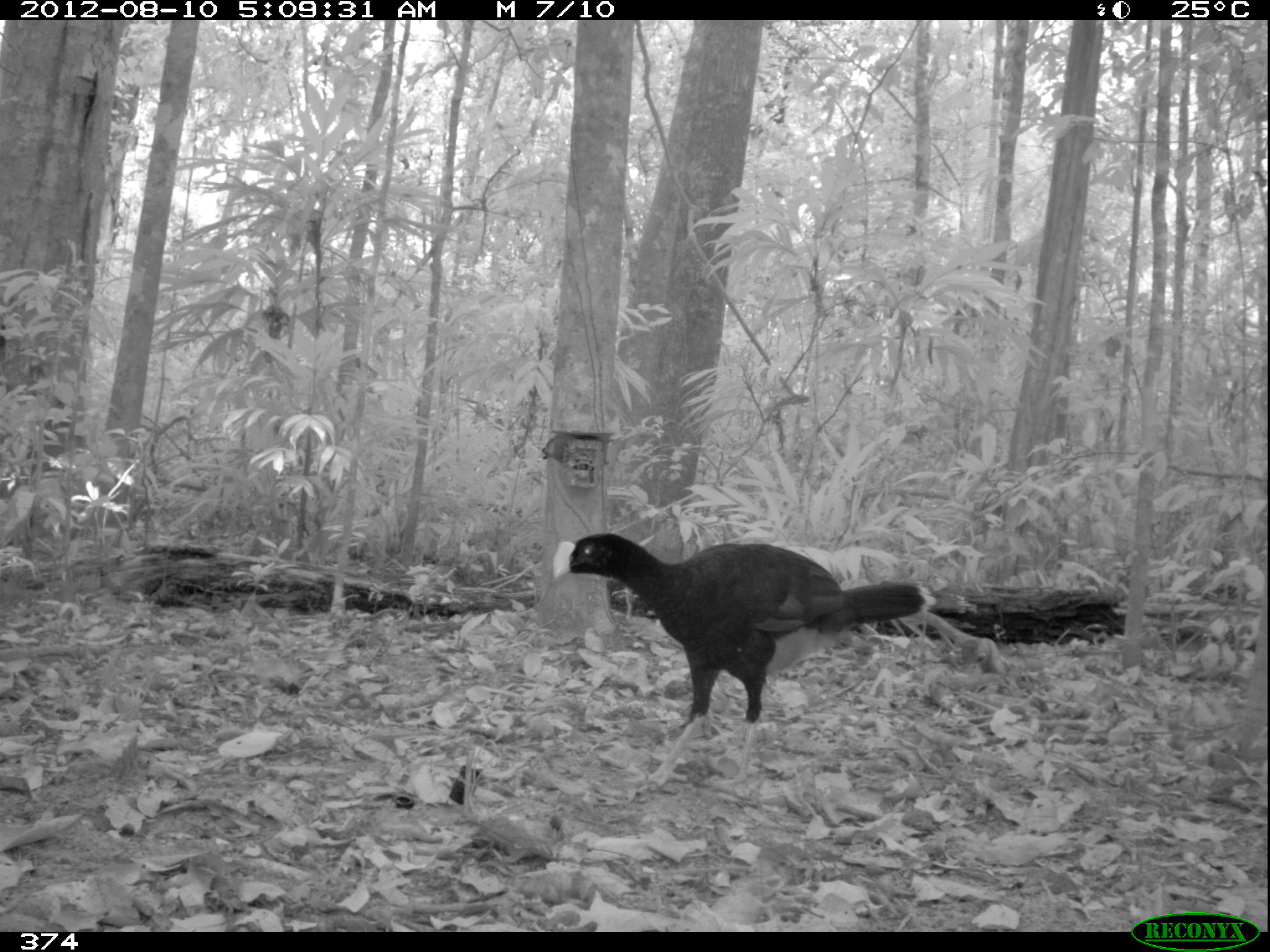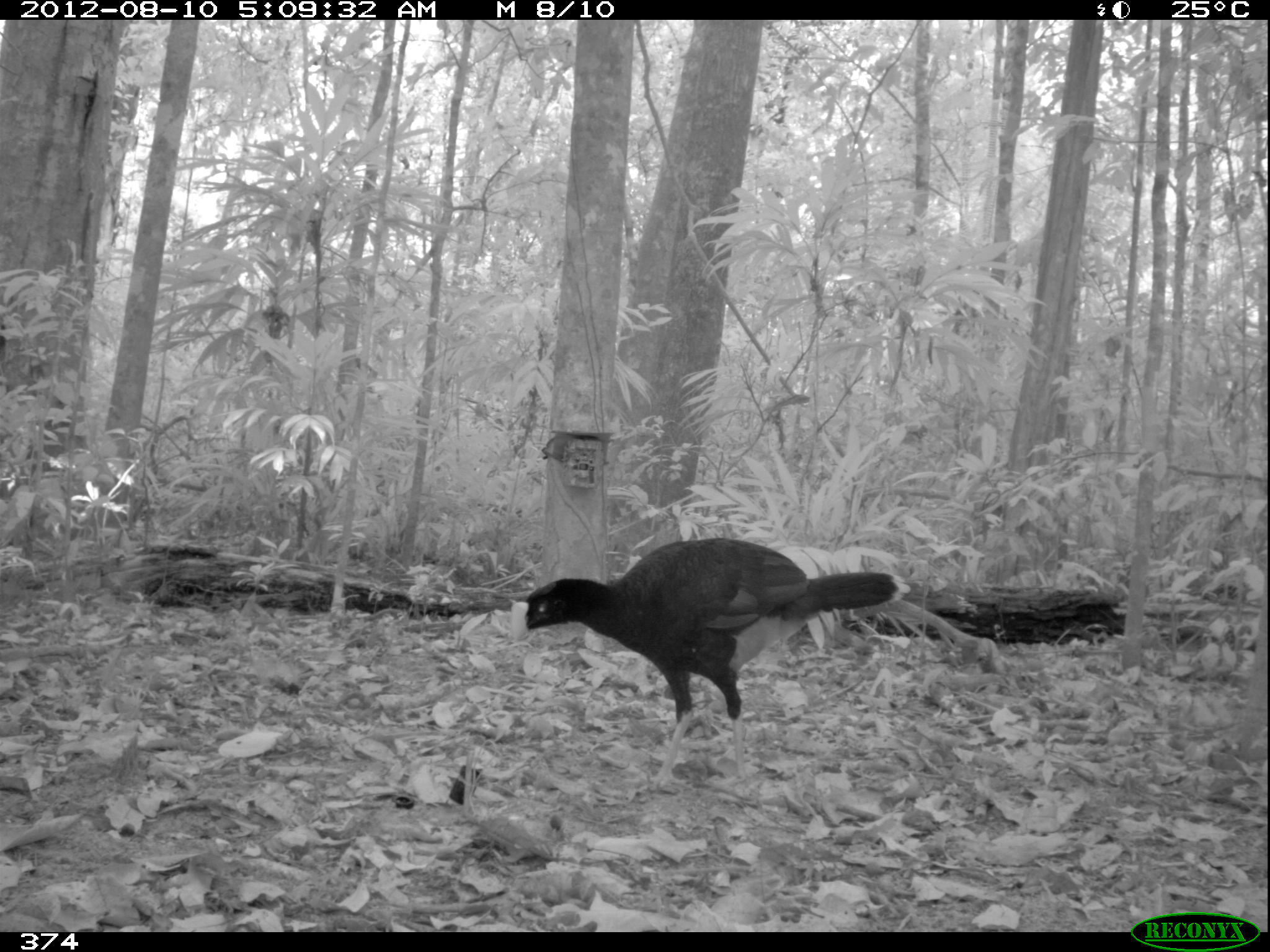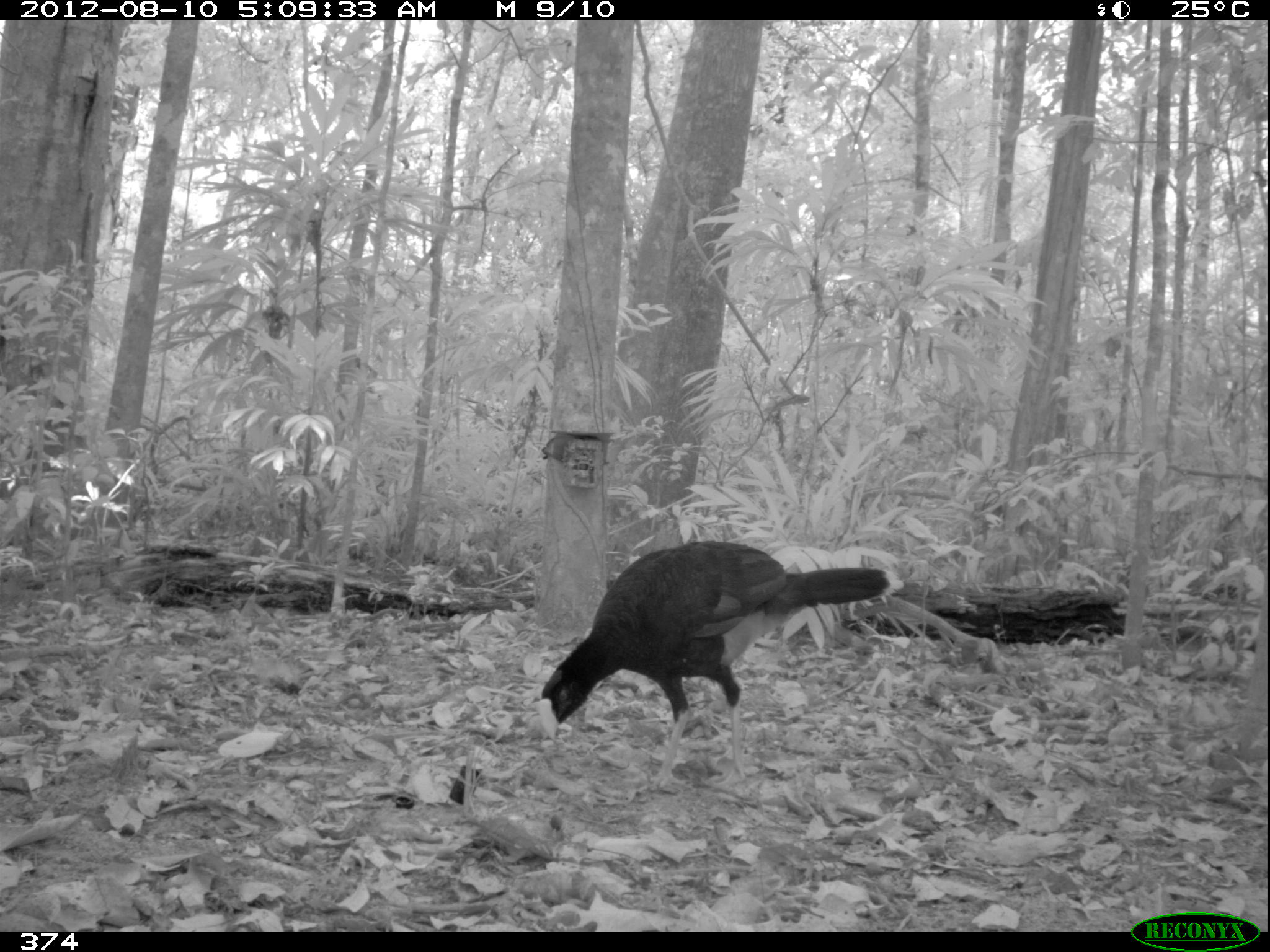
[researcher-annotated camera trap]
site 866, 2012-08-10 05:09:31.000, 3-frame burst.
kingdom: Animalia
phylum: Chordata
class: Aves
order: Galliformes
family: Cracidae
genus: Mitu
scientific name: Mitu tuberosum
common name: razor-billed curassow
Mitu tuberosum (razor-billed curassow).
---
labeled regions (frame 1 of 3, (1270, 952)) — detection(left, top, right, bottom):
mitu tuberosum: detection(552, 533, 935, 787)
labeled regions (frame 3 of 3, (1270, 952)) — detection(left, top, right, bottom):
mitu tuberosum: detection(535, 538, 886, 788)